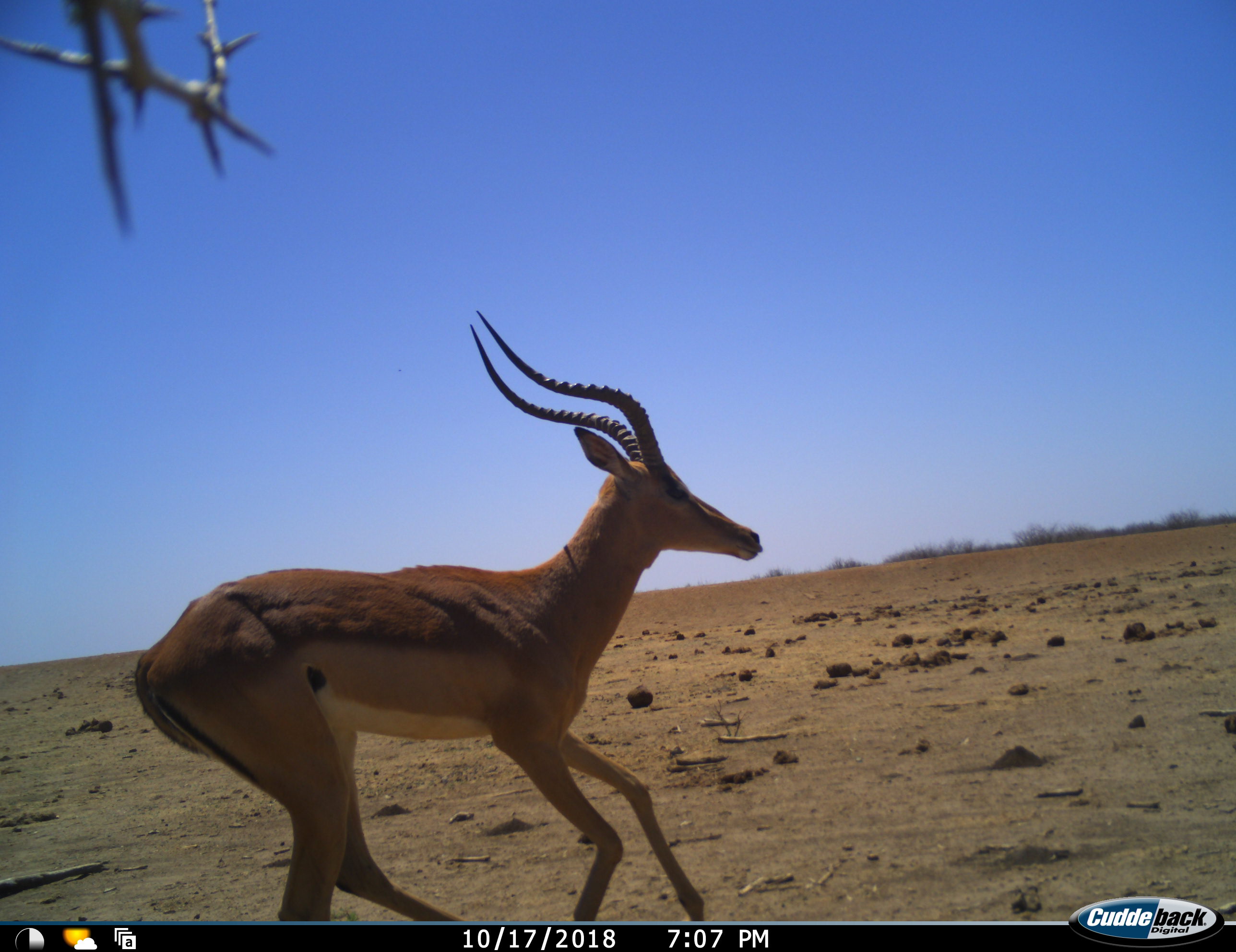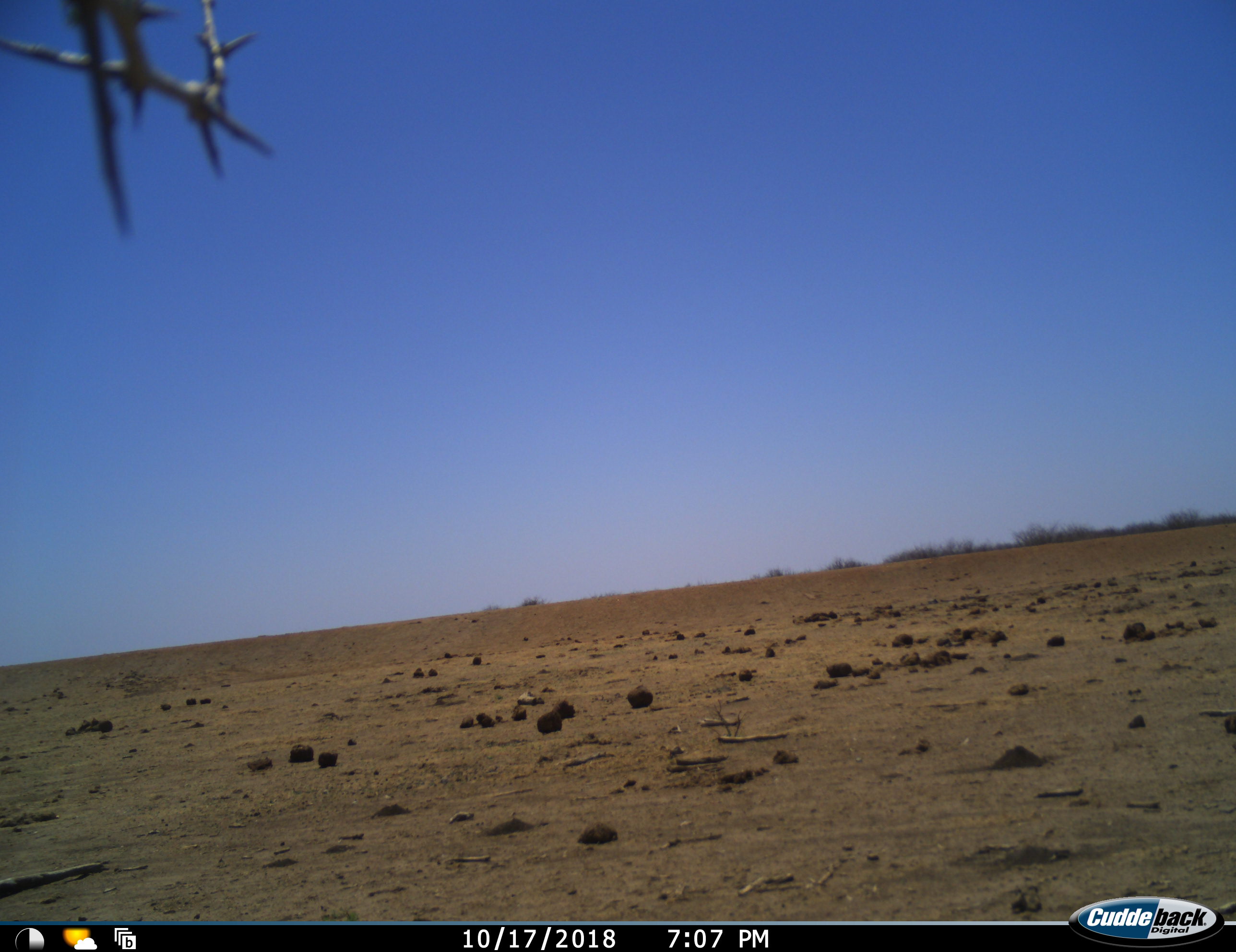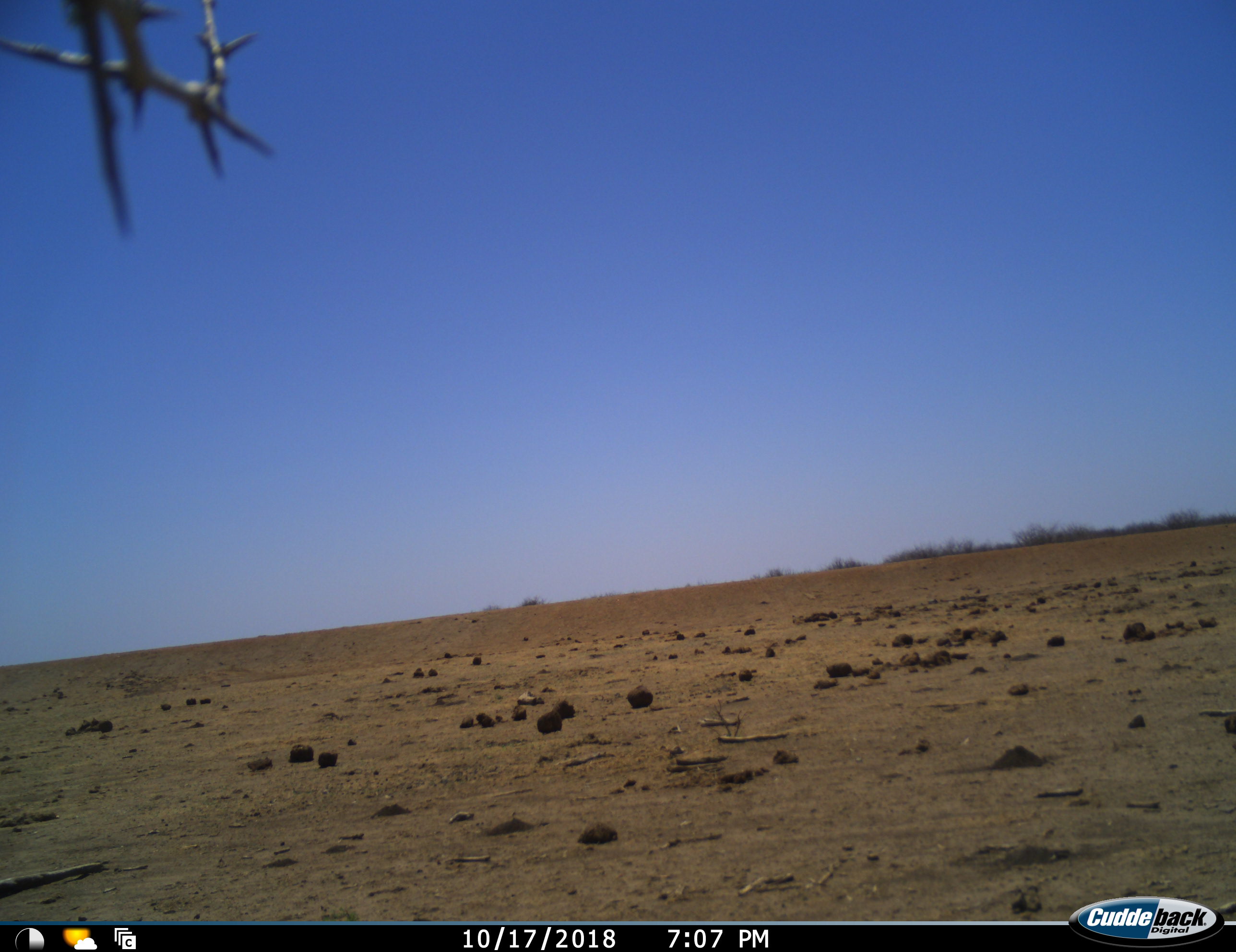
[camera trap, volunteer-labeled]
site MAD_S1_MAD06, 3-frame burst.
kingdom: Animalia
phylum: Chordata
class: Mammalia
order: Artiodactyla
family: Bovidae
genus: Aepyceros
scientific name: Aepyceros melampus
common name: impala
Impala (Aepyceros melampus), count 1. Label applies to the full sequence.